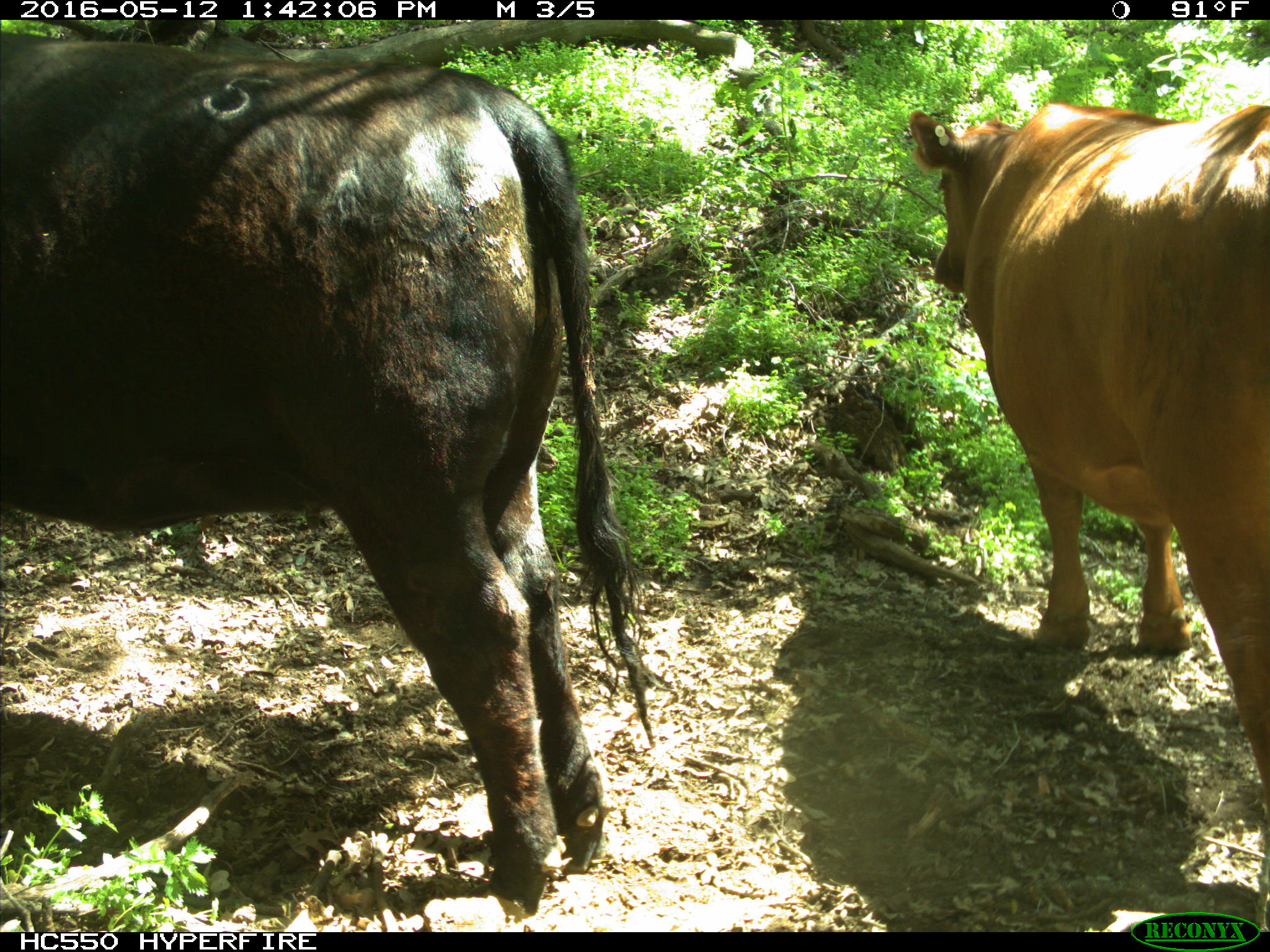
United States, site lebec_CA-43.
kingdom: Animalia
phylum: Chordata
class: Mammalia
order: Artiodactyla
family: Bovidae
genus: Bos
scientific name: Bos taurus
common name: domestic cow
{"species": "Bos taurus (domestic cow)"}